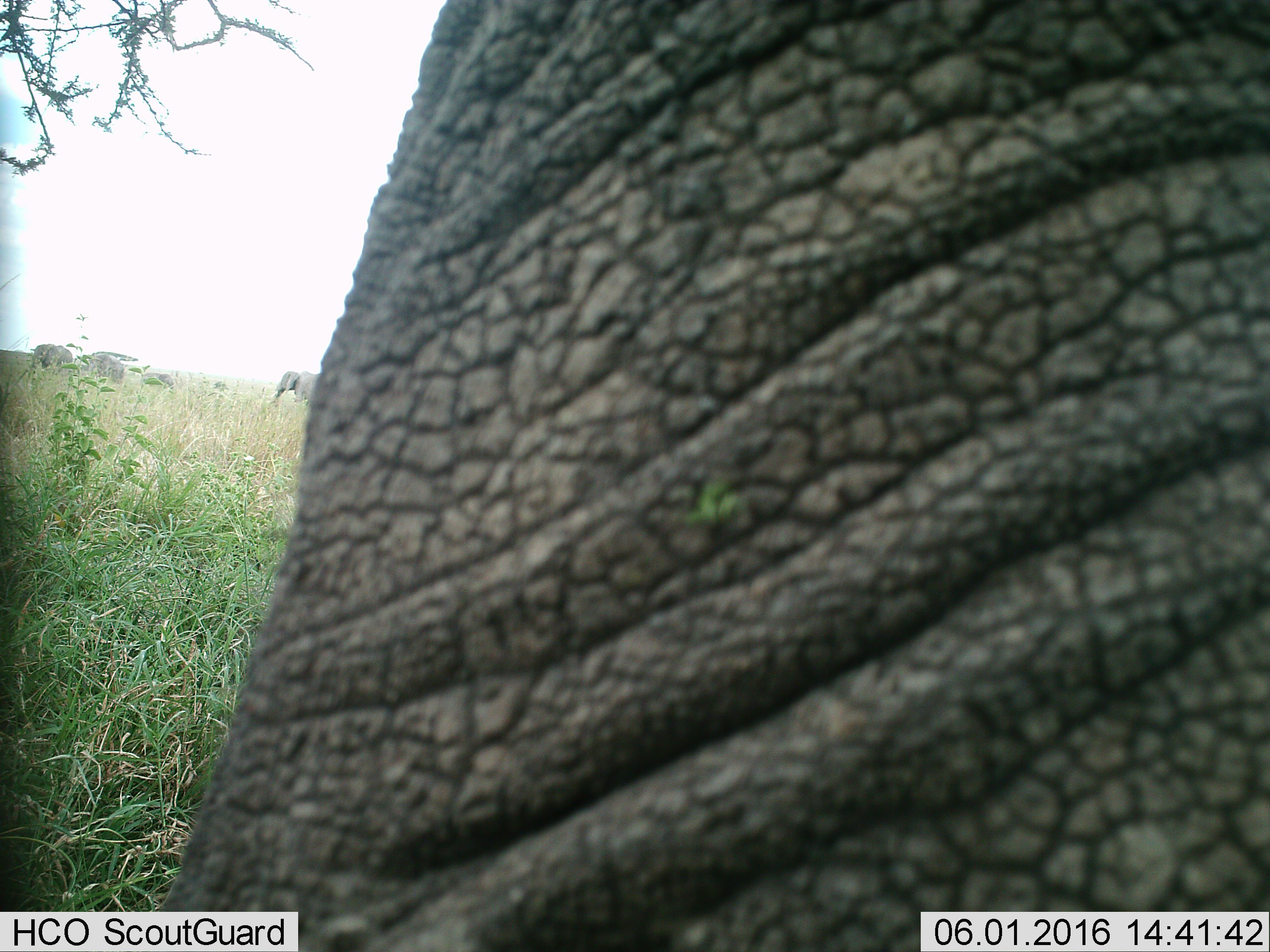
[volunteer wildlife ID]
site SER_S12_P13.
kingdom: Animalia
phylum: Chordata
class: Mammalia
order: Proboscidea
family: Elephantidae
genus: Loxodonta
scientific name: Loxodonta africana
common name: african bush elephant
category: elephant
Elephant (african bush elephant) (Loxodonta africana), count 4. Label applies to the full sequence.